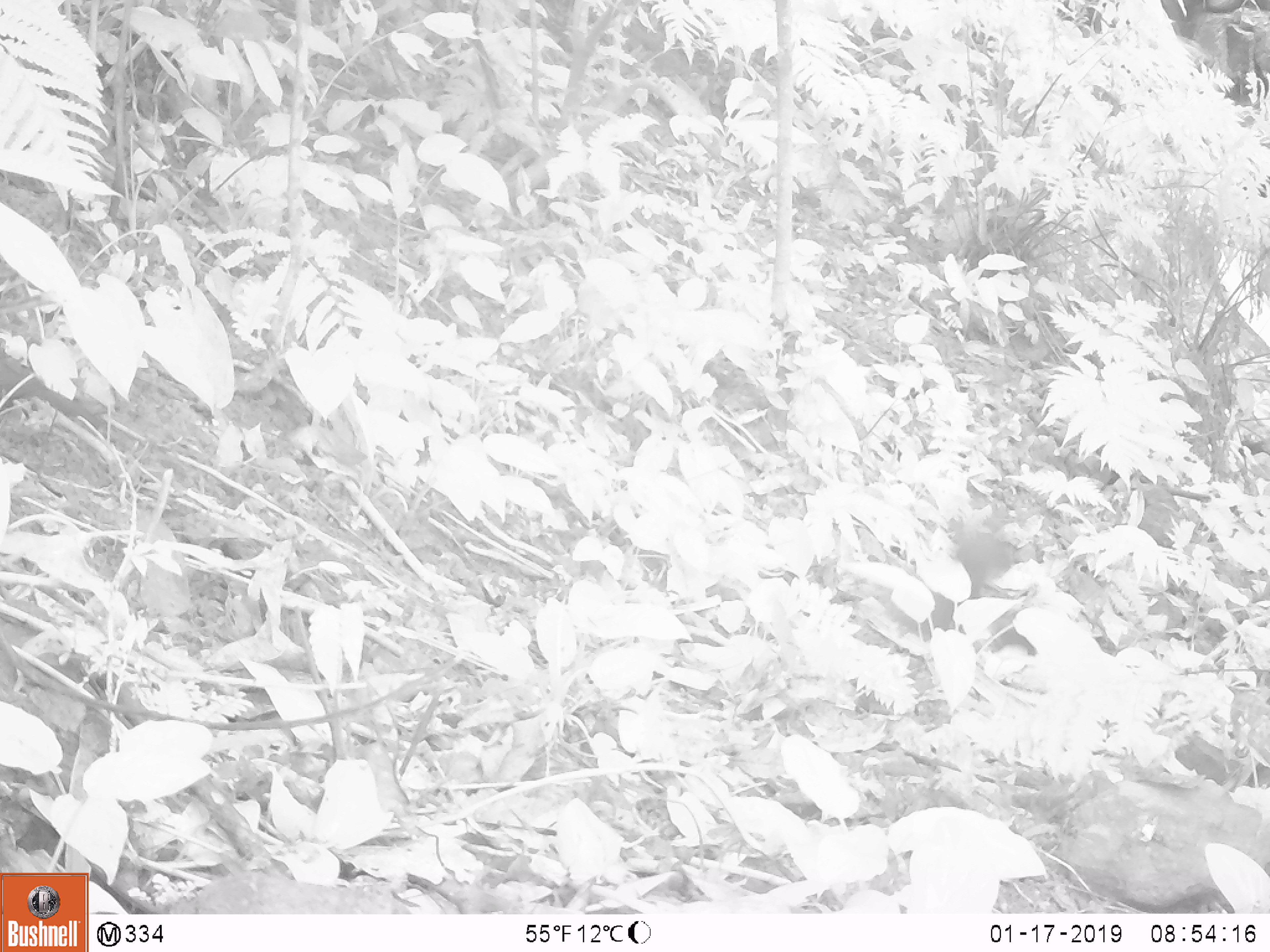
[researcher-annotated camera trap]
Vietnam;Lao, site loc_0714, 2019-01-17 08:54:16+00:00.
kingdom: Animalia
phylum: Chordata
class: Aves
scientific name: Aves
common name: bird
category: unidentified bird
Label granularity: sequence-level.